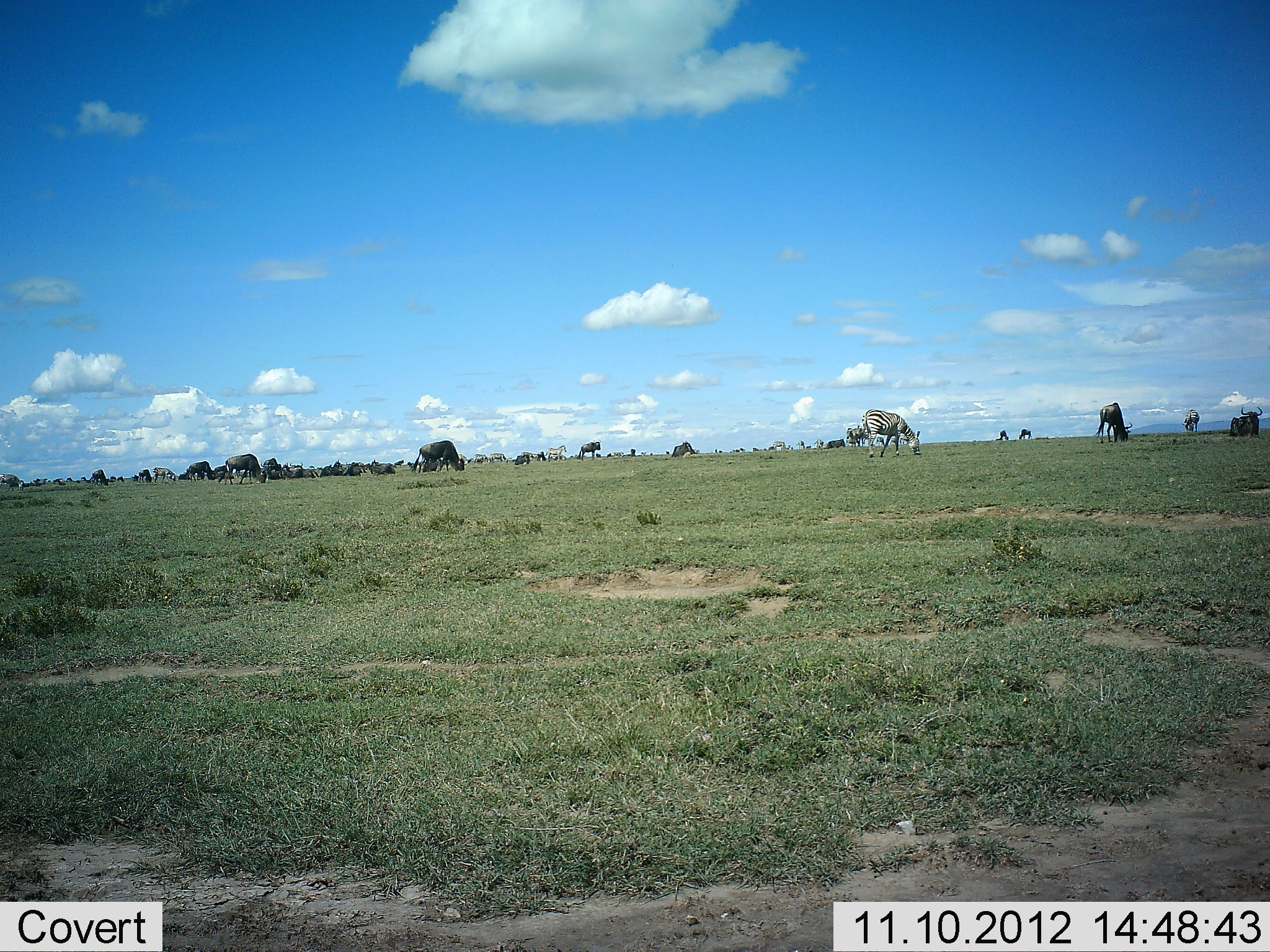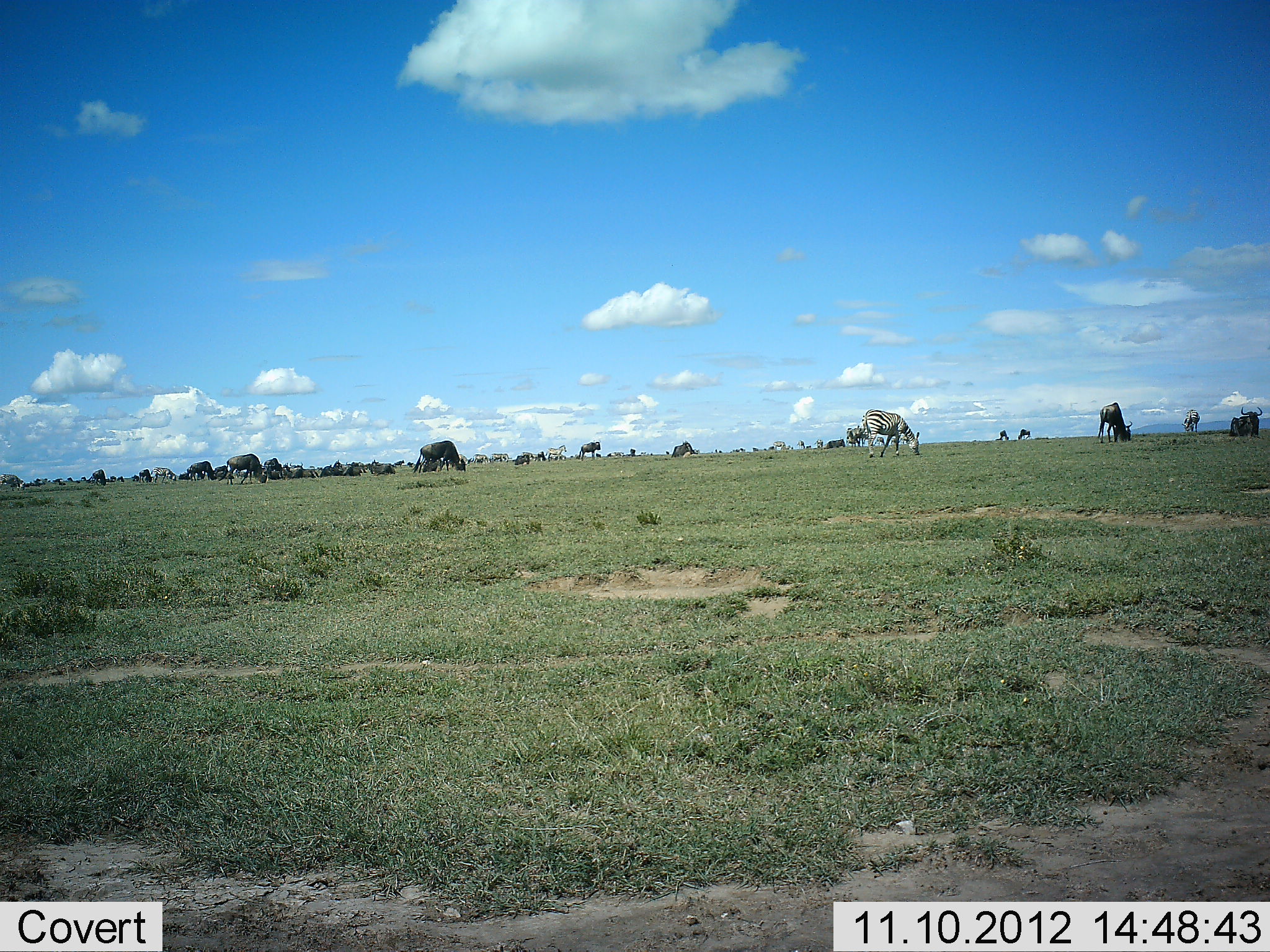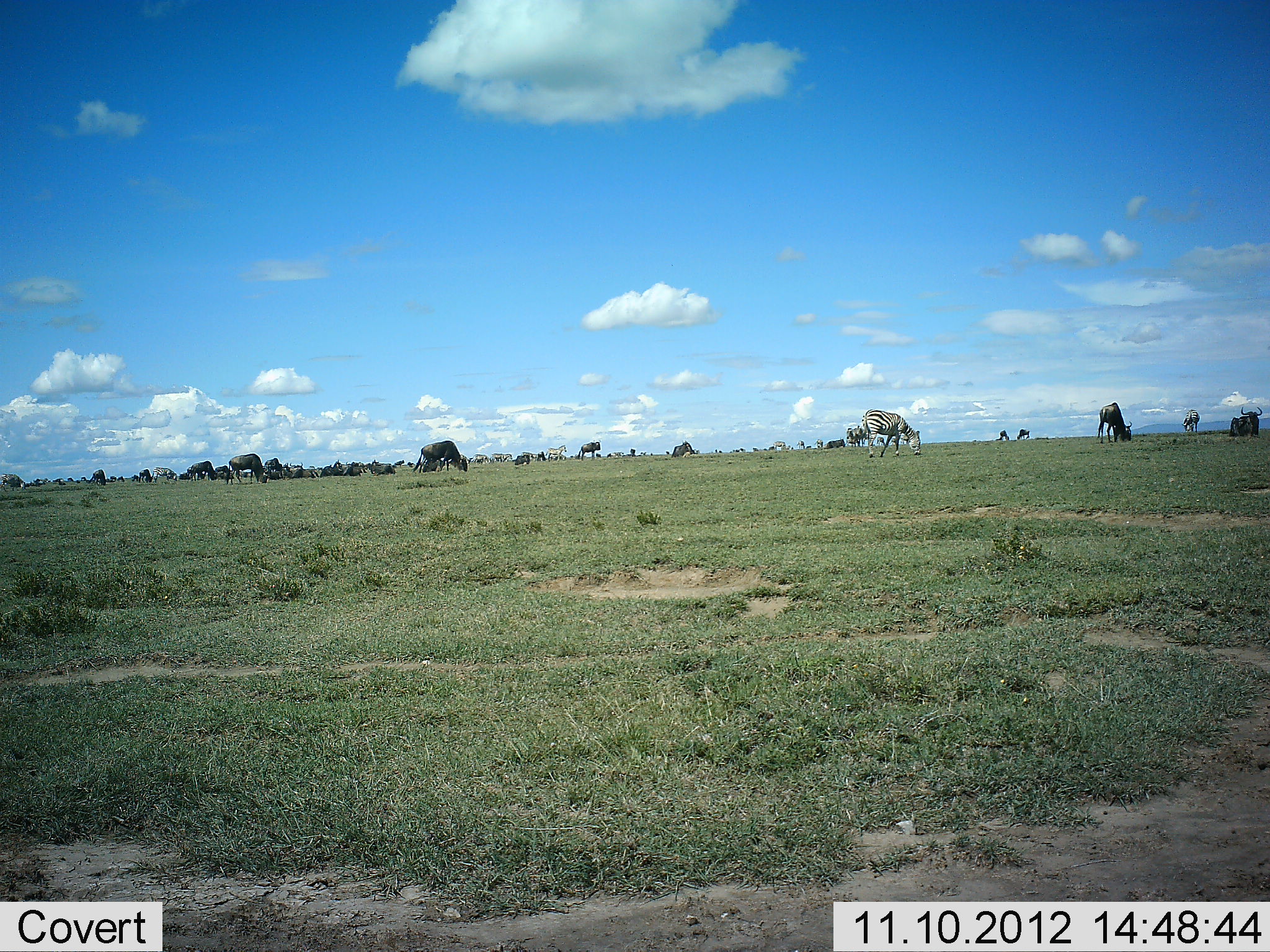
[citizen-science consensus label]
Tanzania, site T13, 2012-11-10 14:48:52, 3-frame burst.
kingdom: Animalia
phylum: Chordata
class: Mammalia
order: Artiodactyla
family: Bovidae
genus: Connochaetes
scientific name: Connochaetes taurinus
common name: blue wildebeest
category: wildebeest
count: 11-50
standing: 50%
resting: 33%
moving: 0%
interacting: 0%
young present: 0%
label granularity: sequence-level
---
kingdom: Animalia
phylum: Chordata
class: Mammalia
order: Perissodactyla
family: Equidae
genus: Equus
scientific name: Equus quagga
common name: plains zebra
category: zebra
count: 5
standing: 21%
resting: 0%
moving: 7%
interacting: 0%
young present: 0%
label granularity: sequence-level